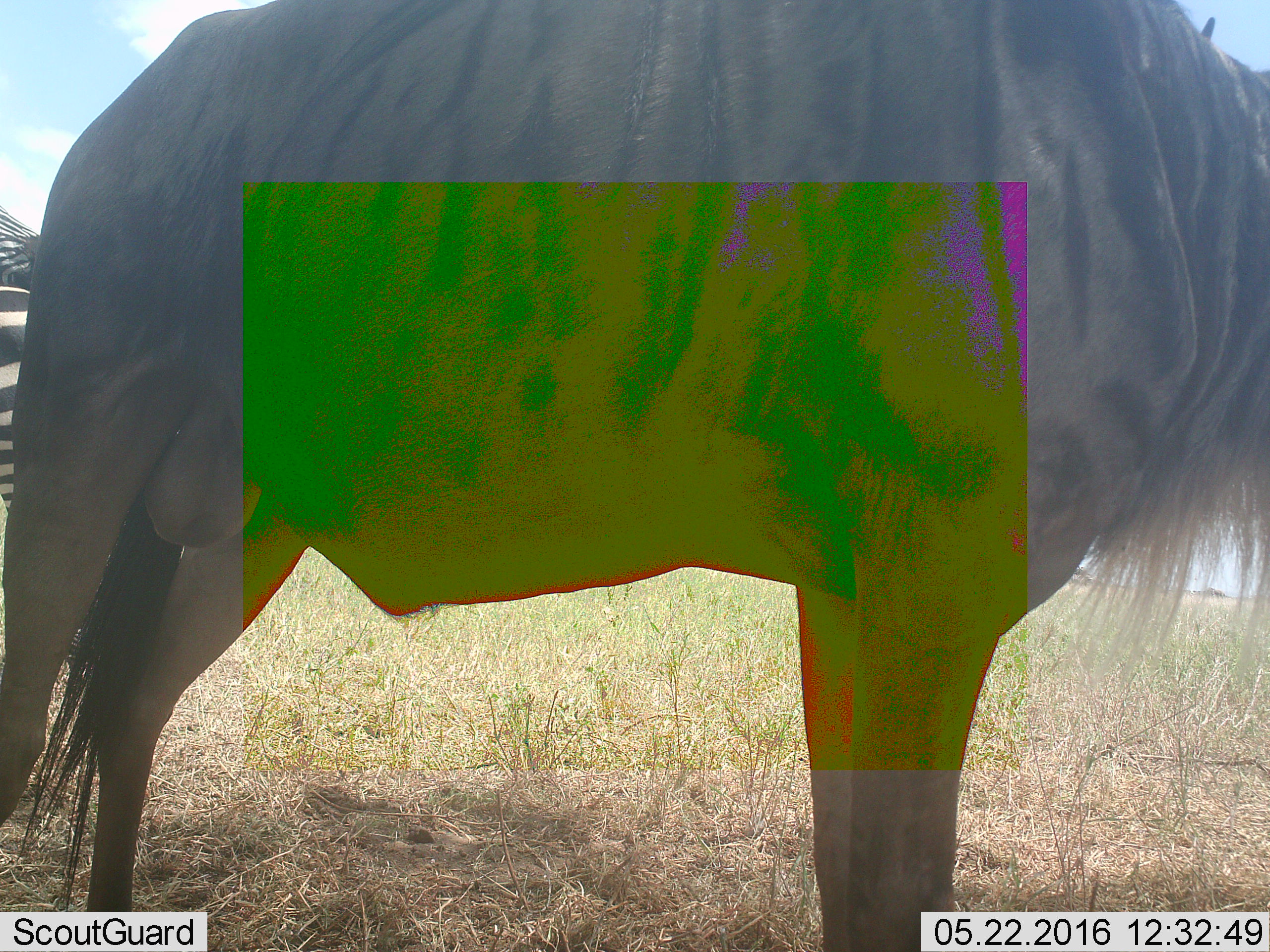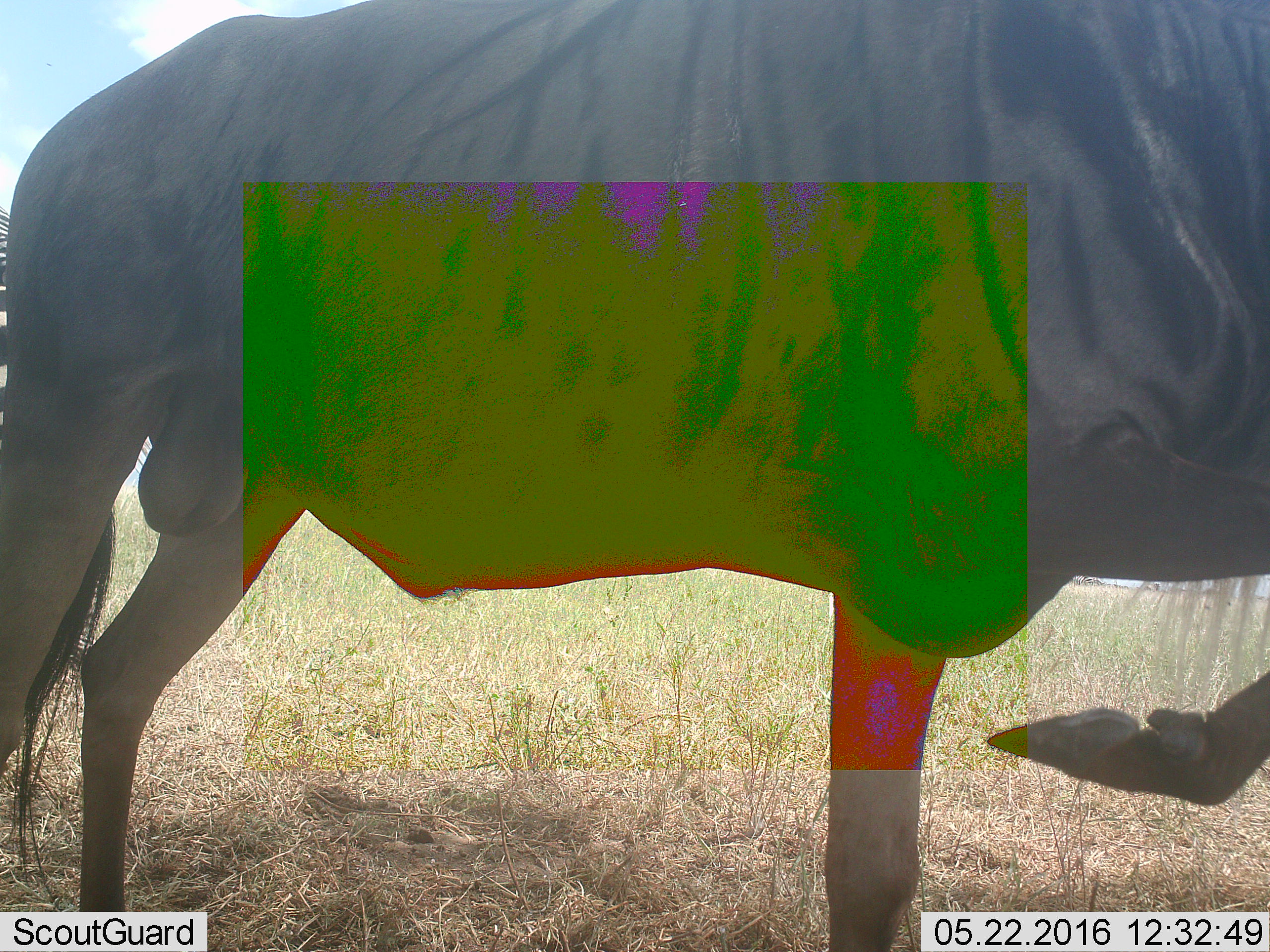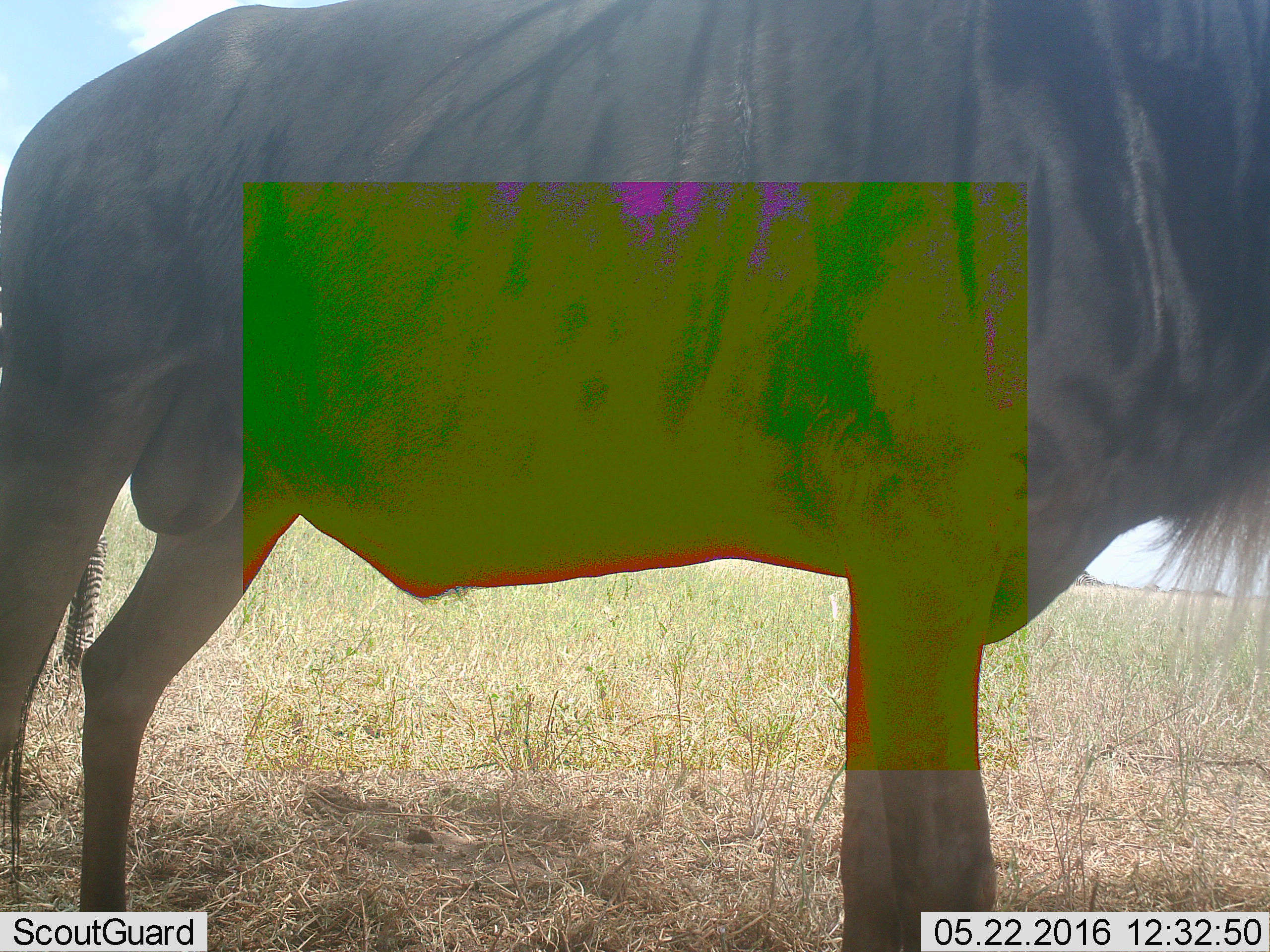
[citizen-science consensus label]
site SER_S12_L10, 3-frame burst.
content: unidentified animal